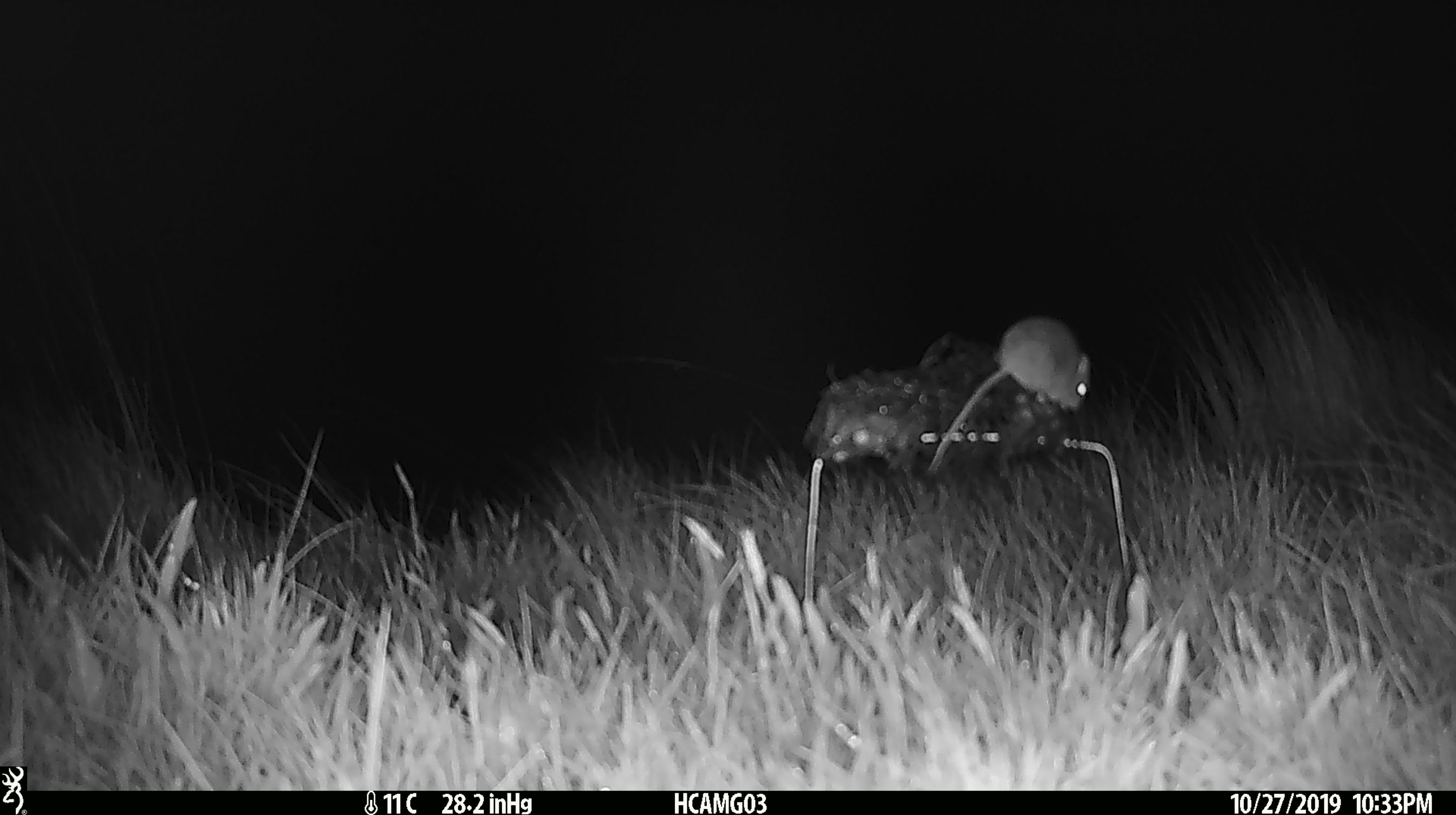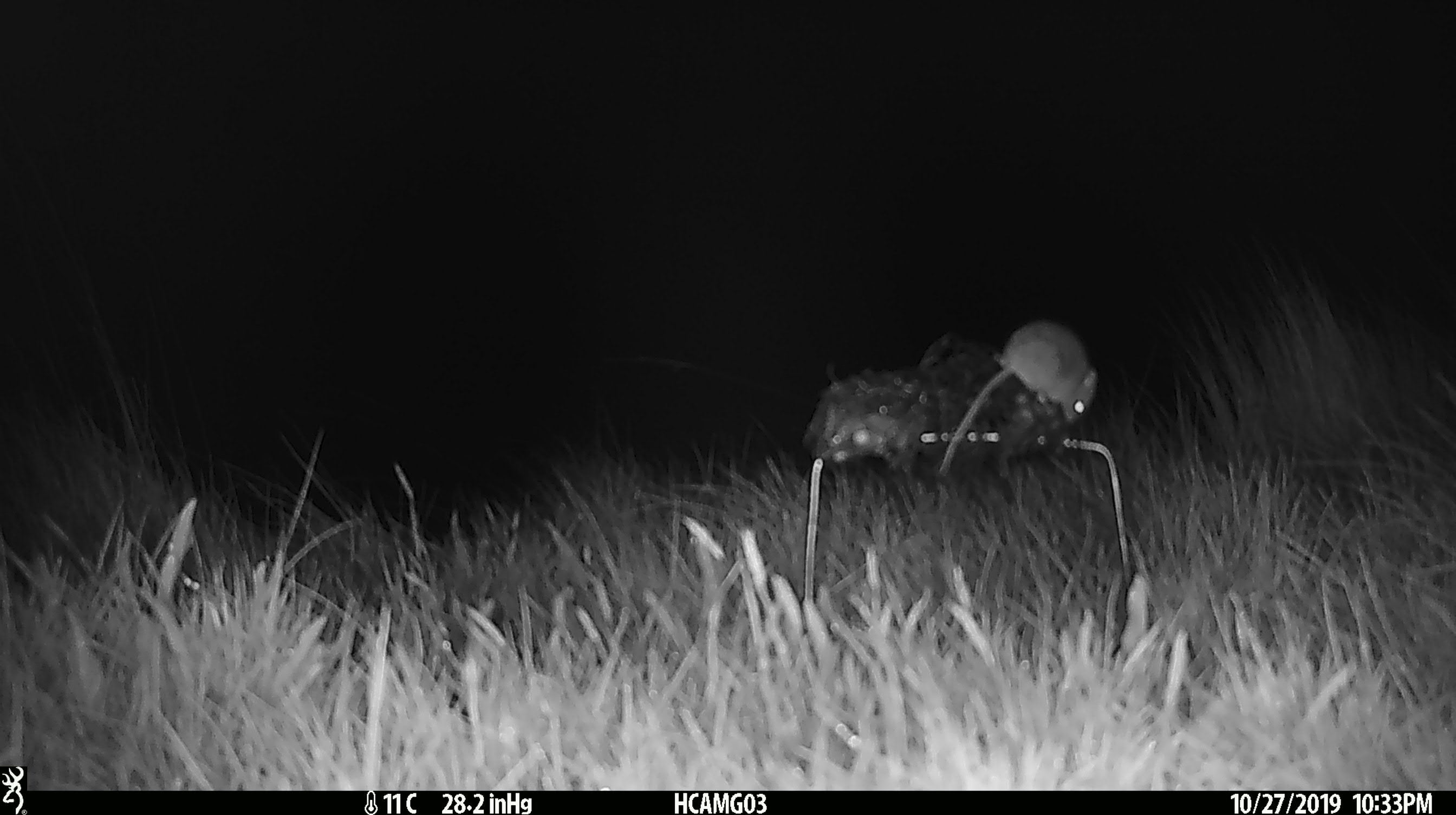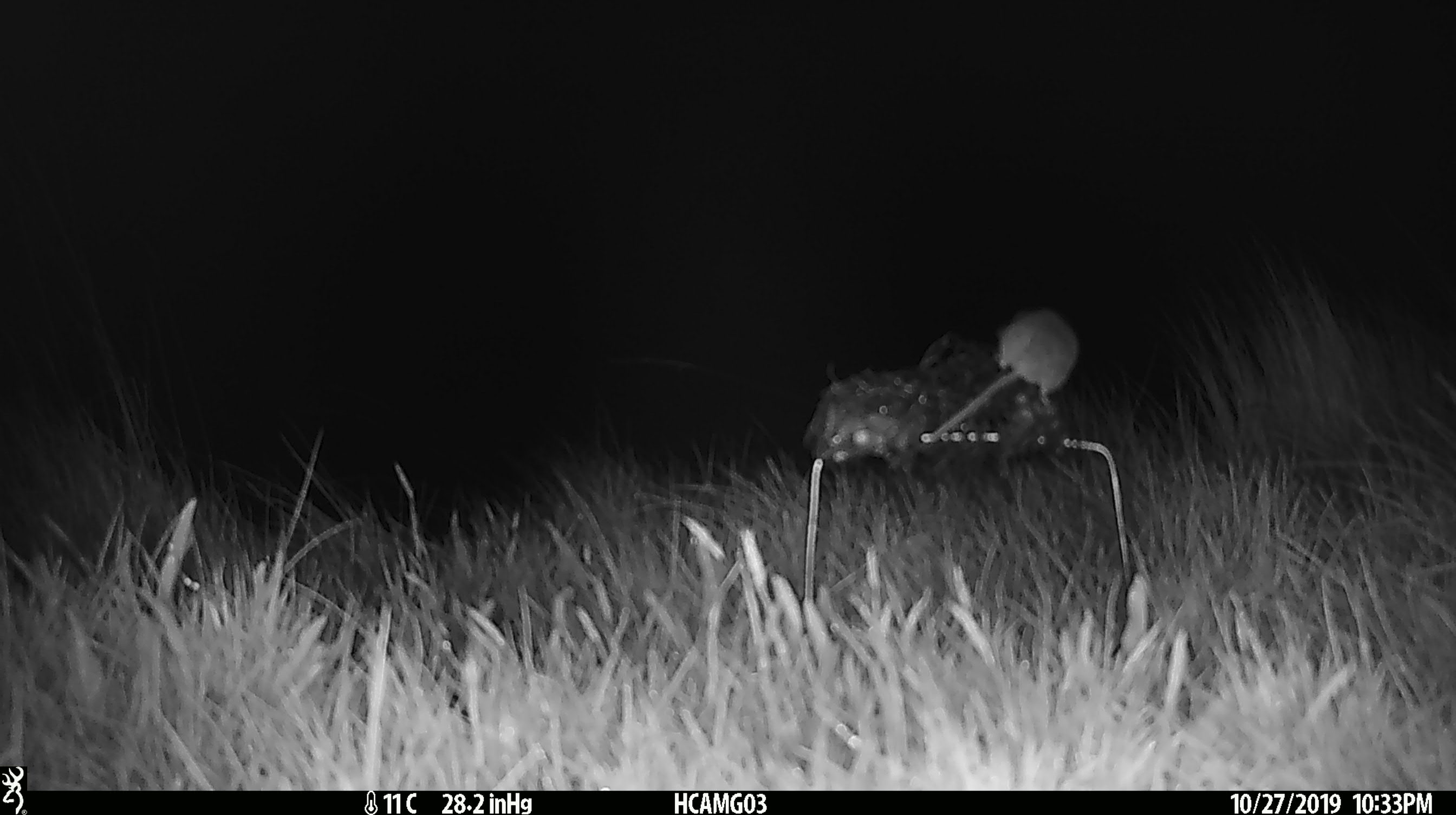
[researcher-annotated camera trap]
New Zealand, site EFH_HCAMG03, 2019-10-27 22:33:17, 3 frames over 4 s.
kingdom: Animalia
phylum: Chordata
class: Mammalia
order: Rodentia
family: Muridae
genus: Mus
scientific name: Mus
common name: mouse